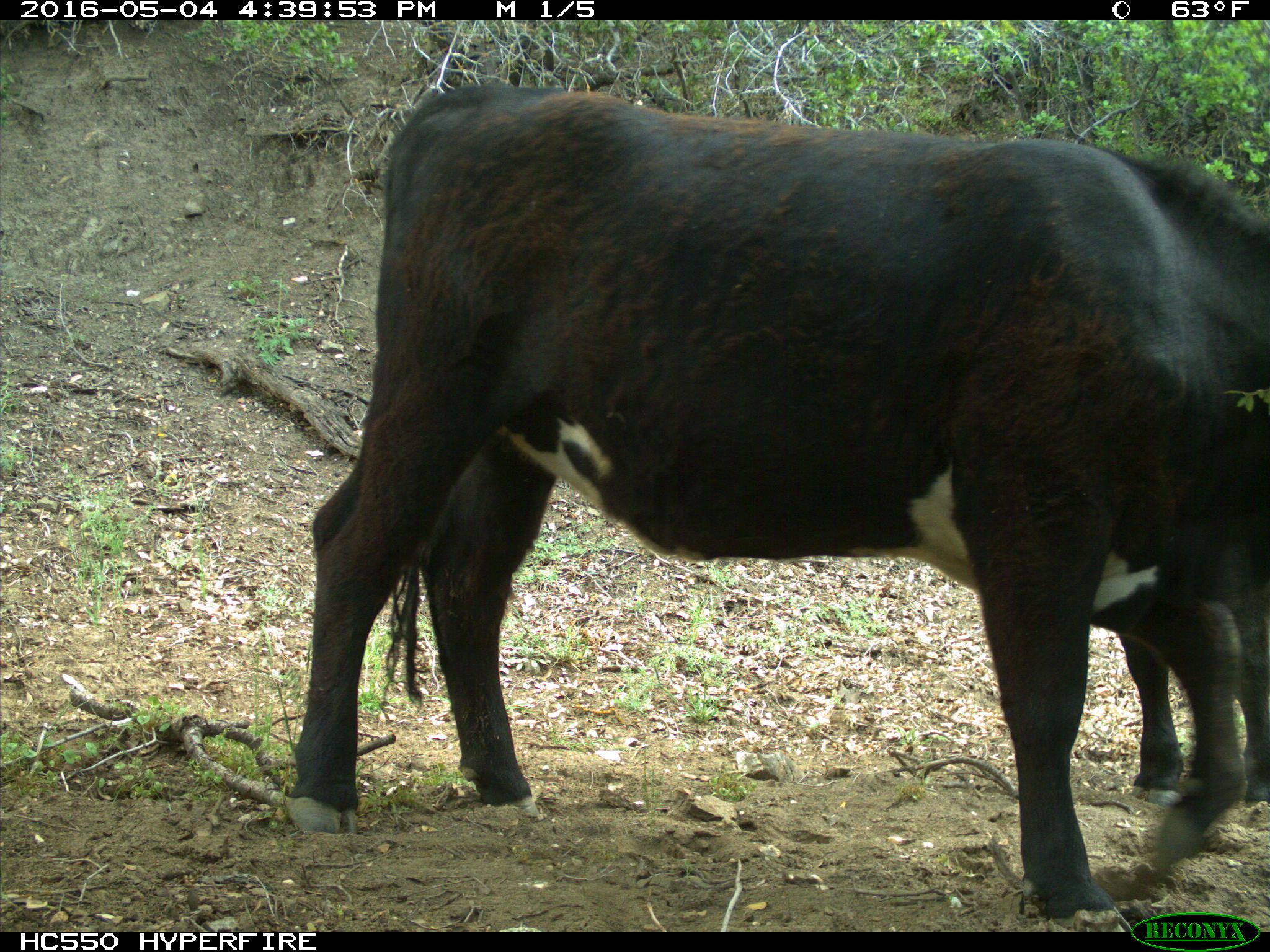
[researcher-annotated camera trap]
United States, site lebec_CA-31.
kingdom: Animalia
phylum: Chordata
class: Mammalia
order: Artiodactyla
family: Bovidae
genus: Bos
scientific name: Bos taurus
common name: domestic cow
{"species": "Bos taurus (domestic cow)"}